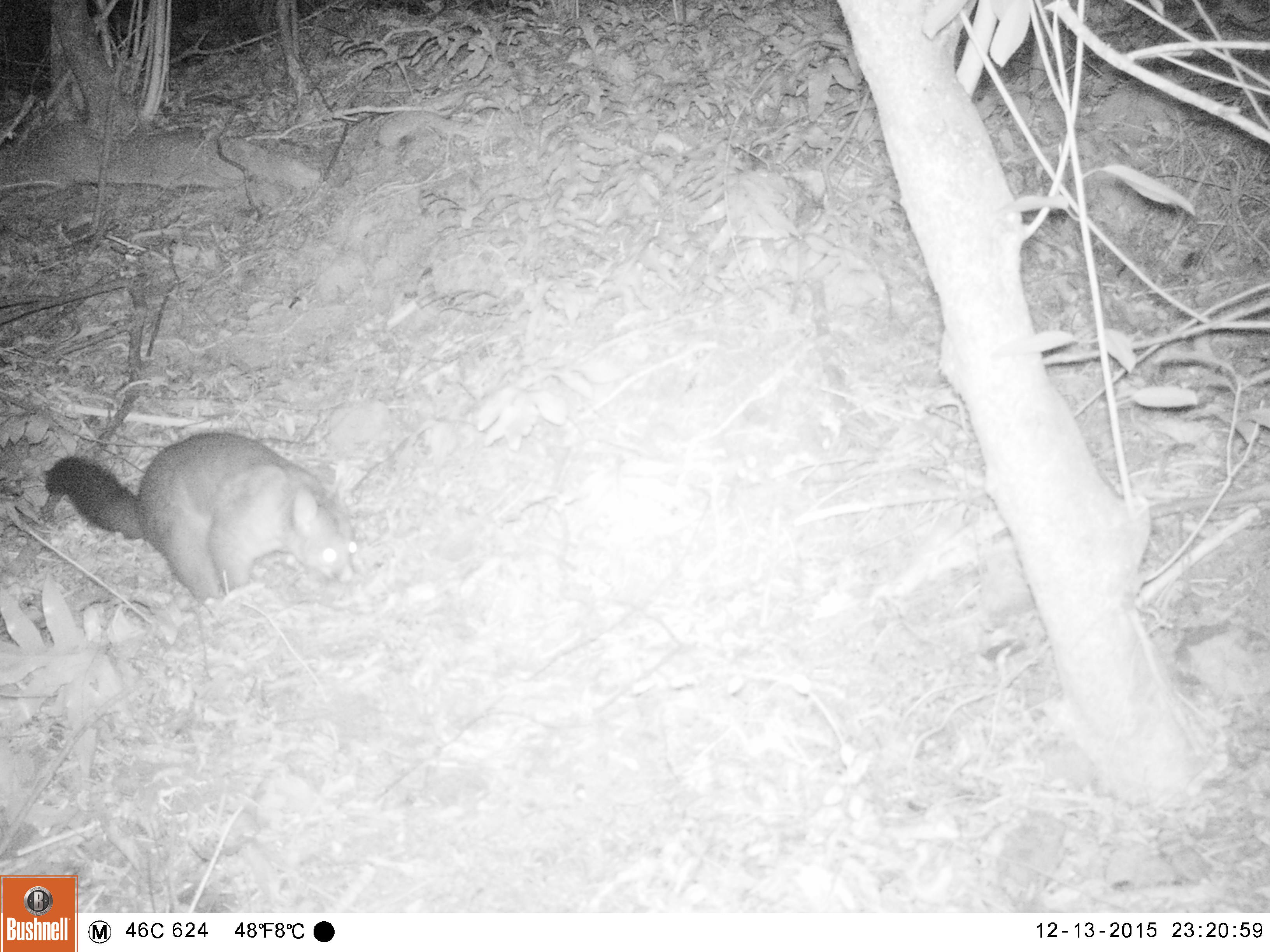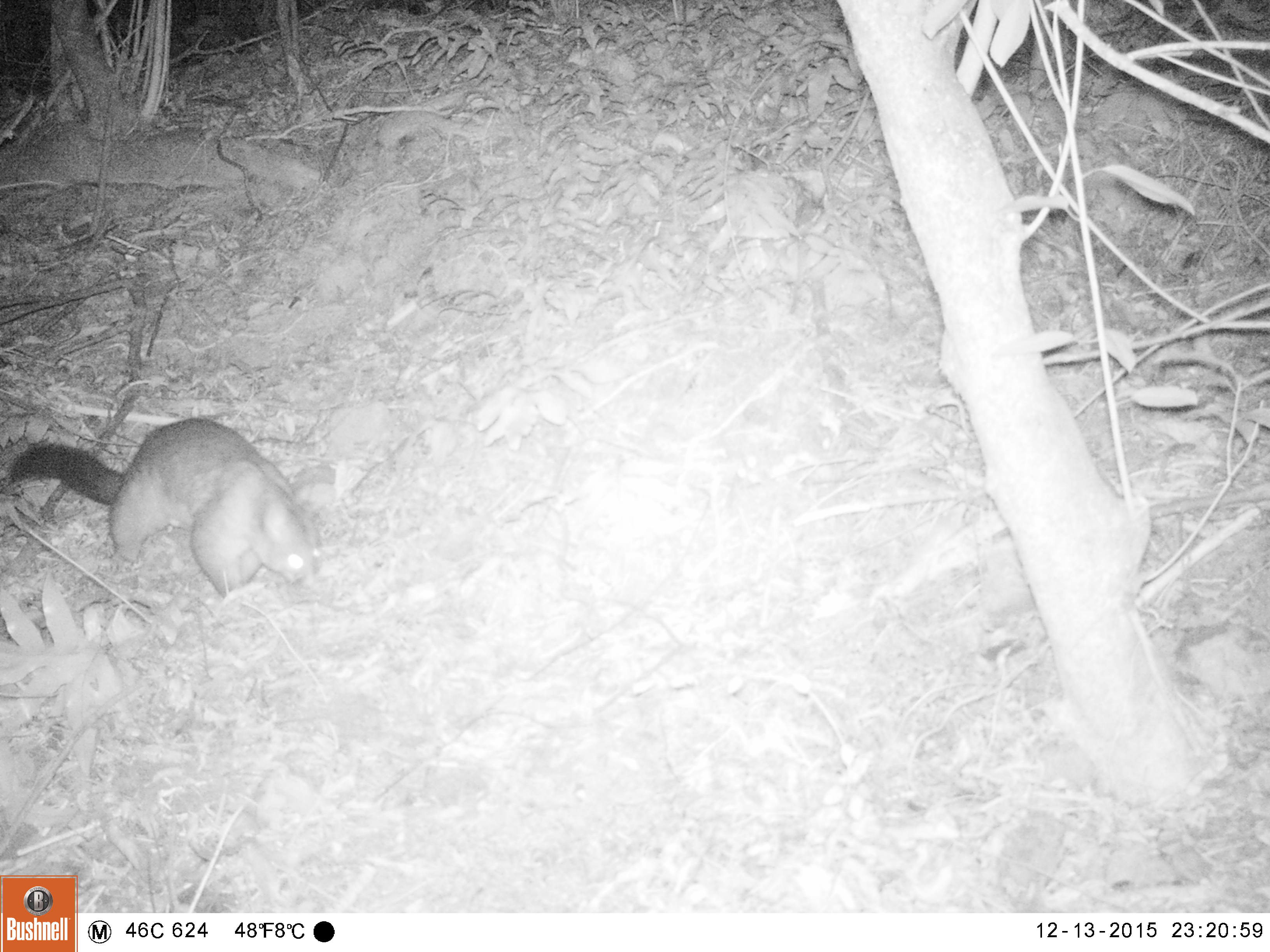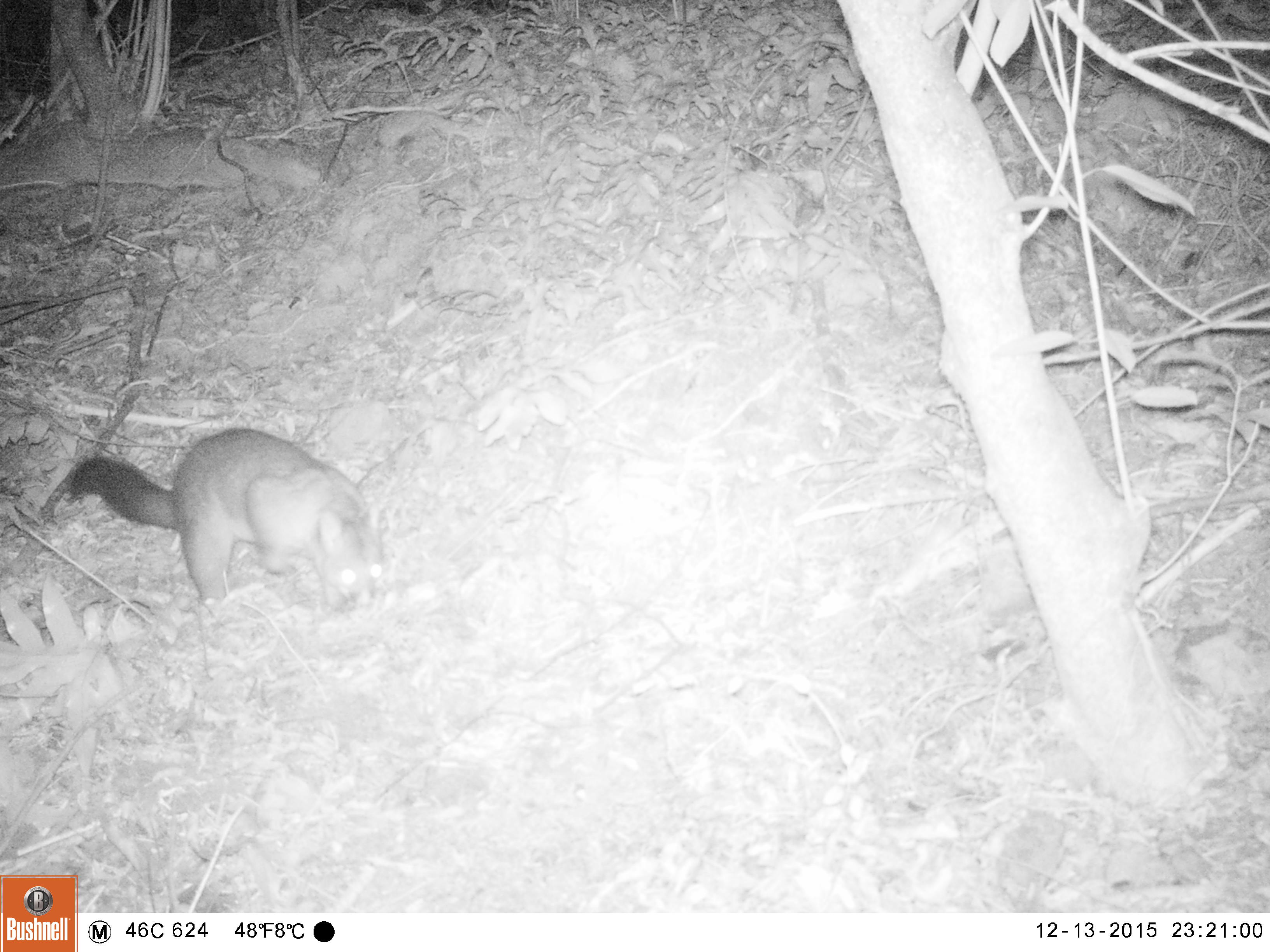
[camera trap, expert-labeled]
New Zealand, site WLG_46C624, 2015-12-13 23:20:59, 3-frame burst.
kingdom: Animalia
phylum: Chordata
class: Mammalia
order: Diprotodontia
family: Phalangeridae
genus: Trichosurus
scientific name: Trichosurus vulpecula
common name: common brushtail possum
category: possum